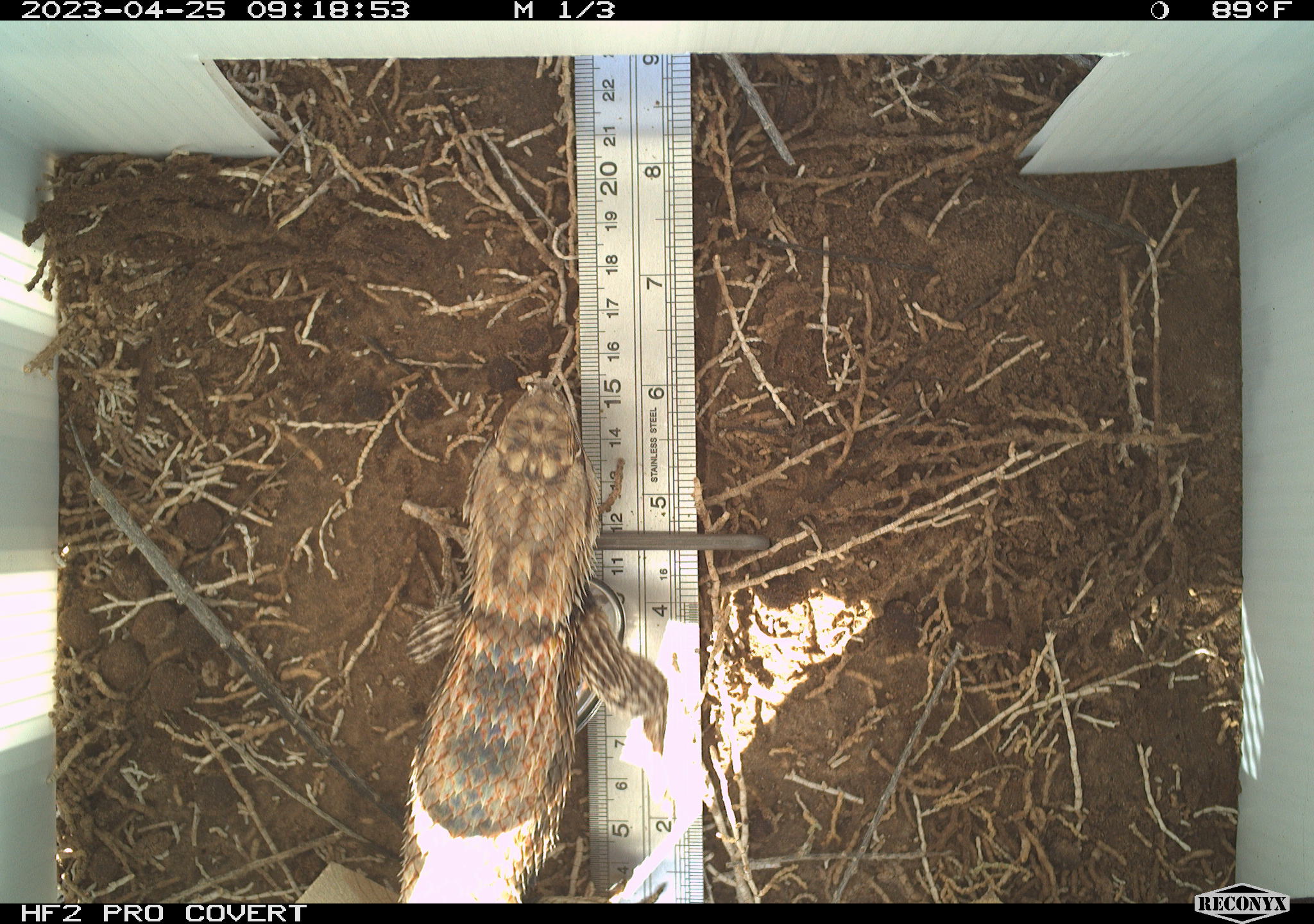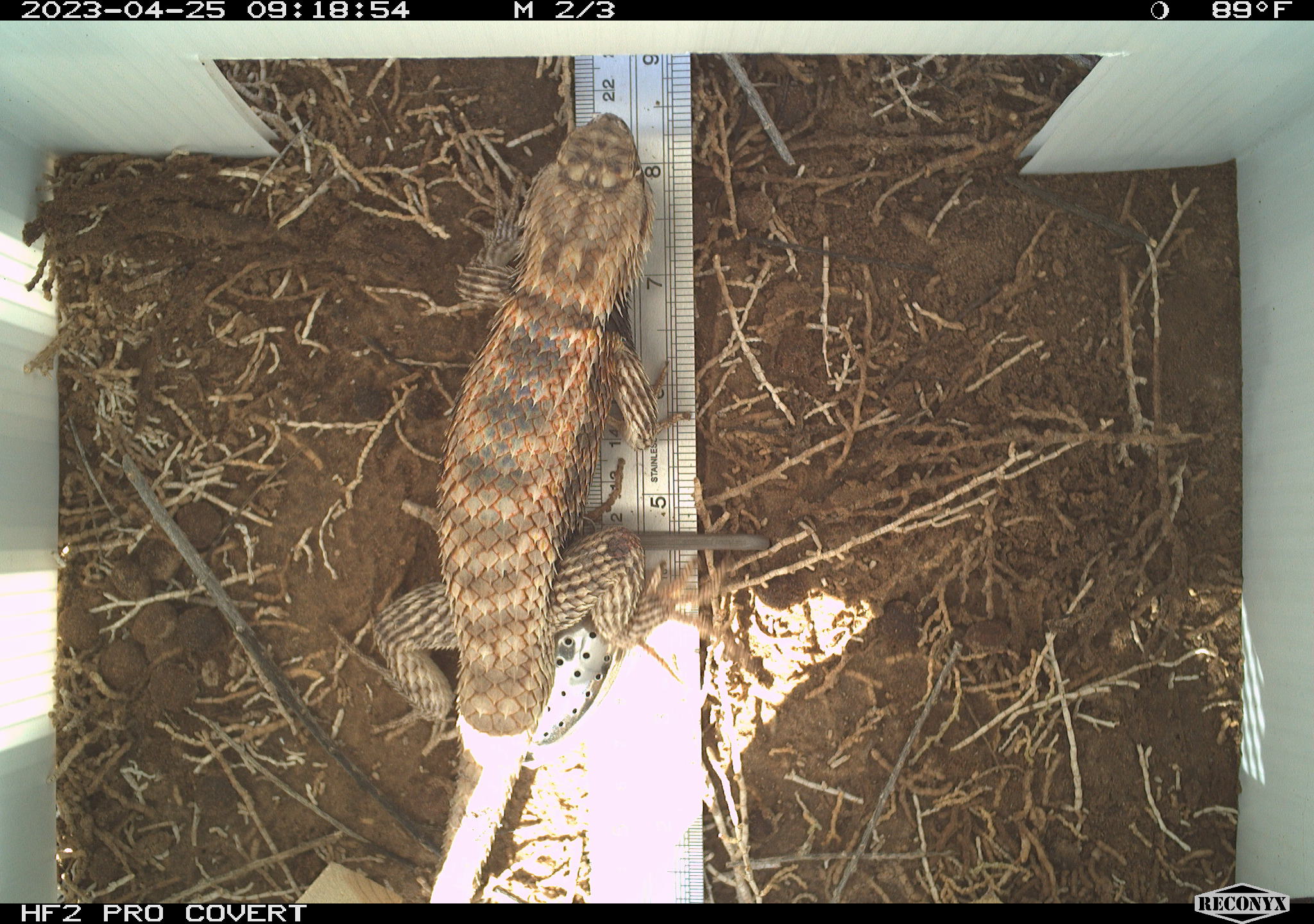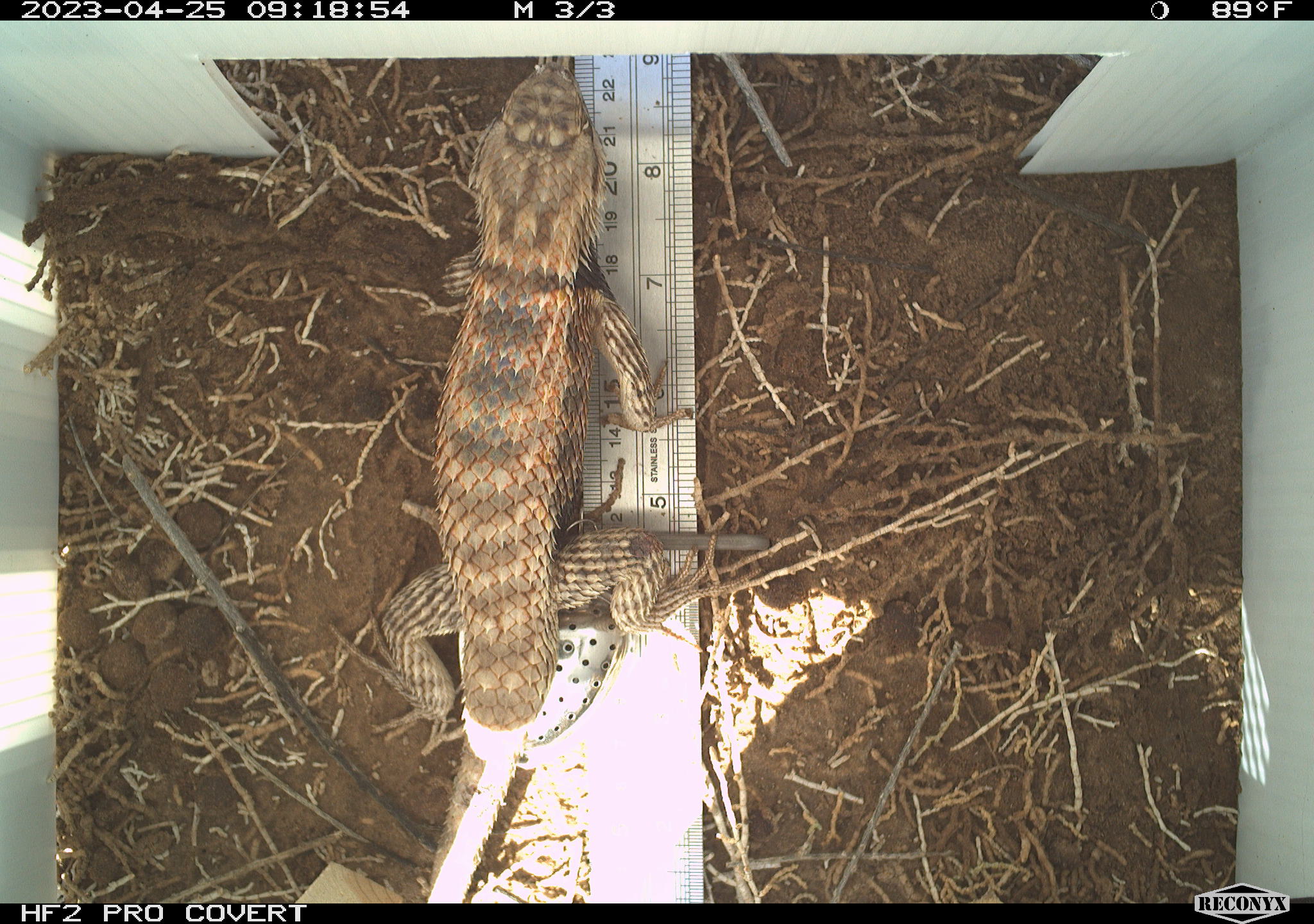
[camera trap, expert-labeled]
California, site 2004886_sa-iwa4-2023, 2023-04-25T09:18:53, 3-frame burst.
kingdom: Animalia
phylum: Chordata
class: Reptilia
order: Squamata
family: Phrynosomatidae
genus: Sceloporus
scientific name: Sceloporus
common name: spiny lizards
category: sceloporus species